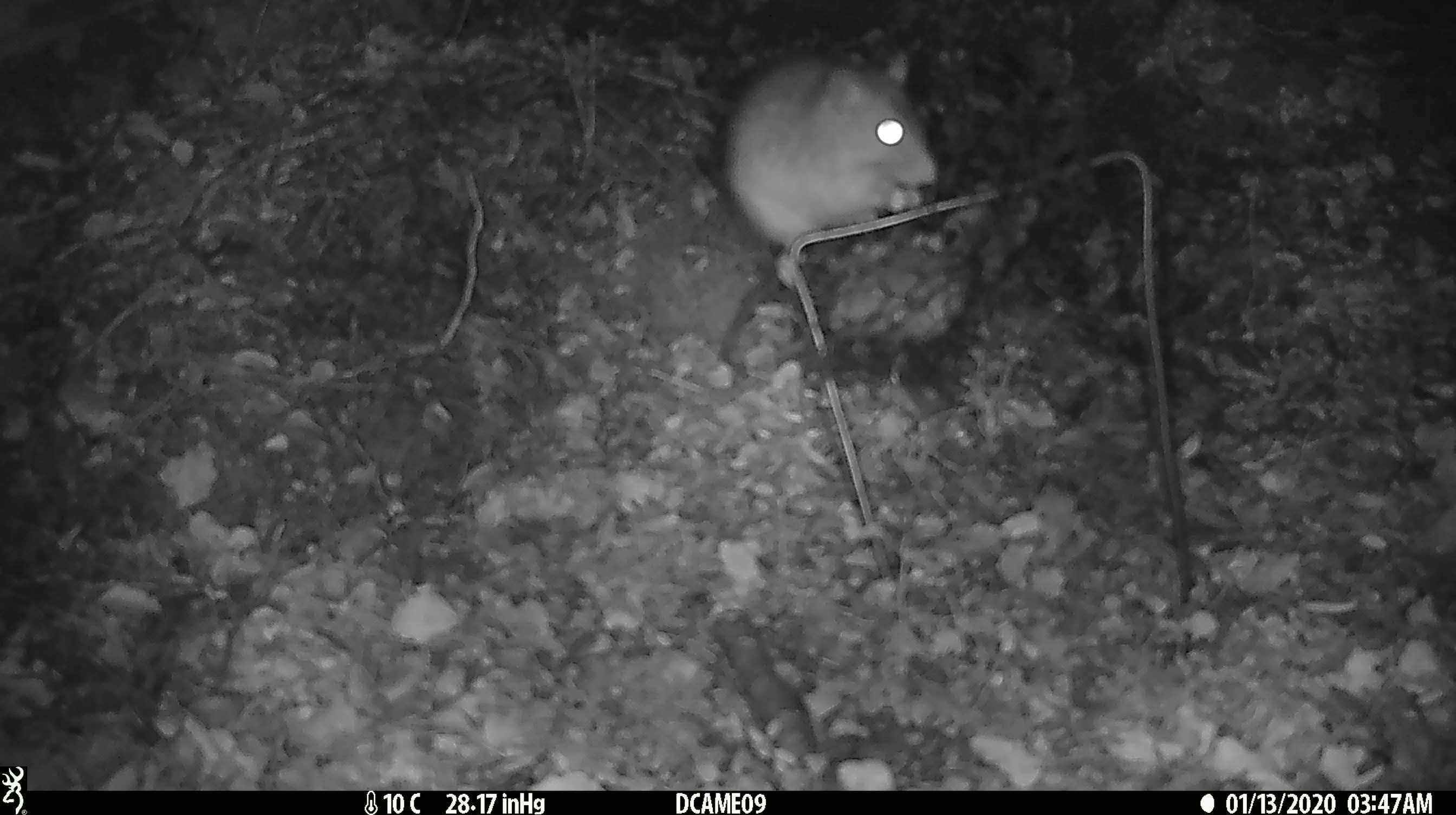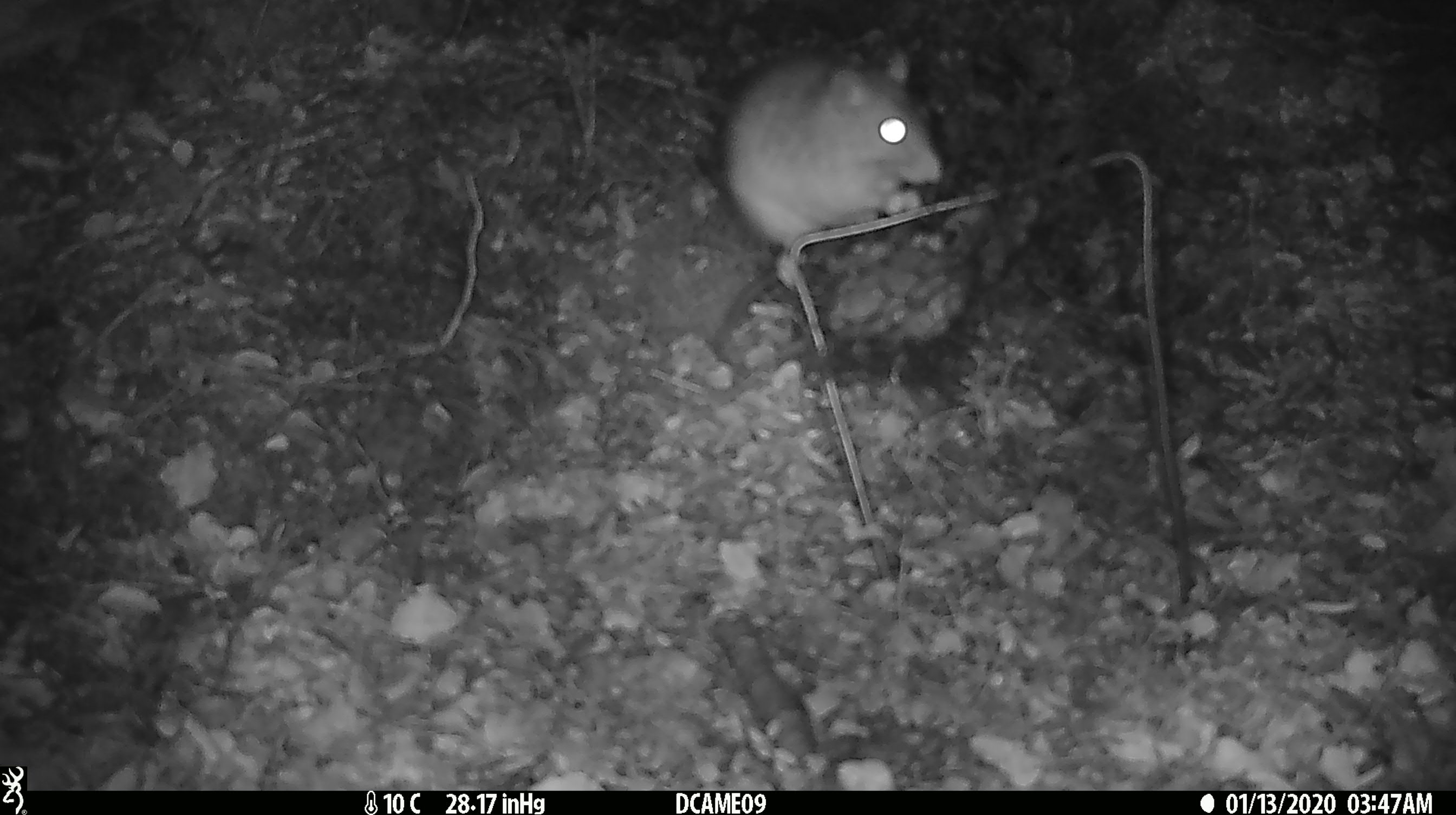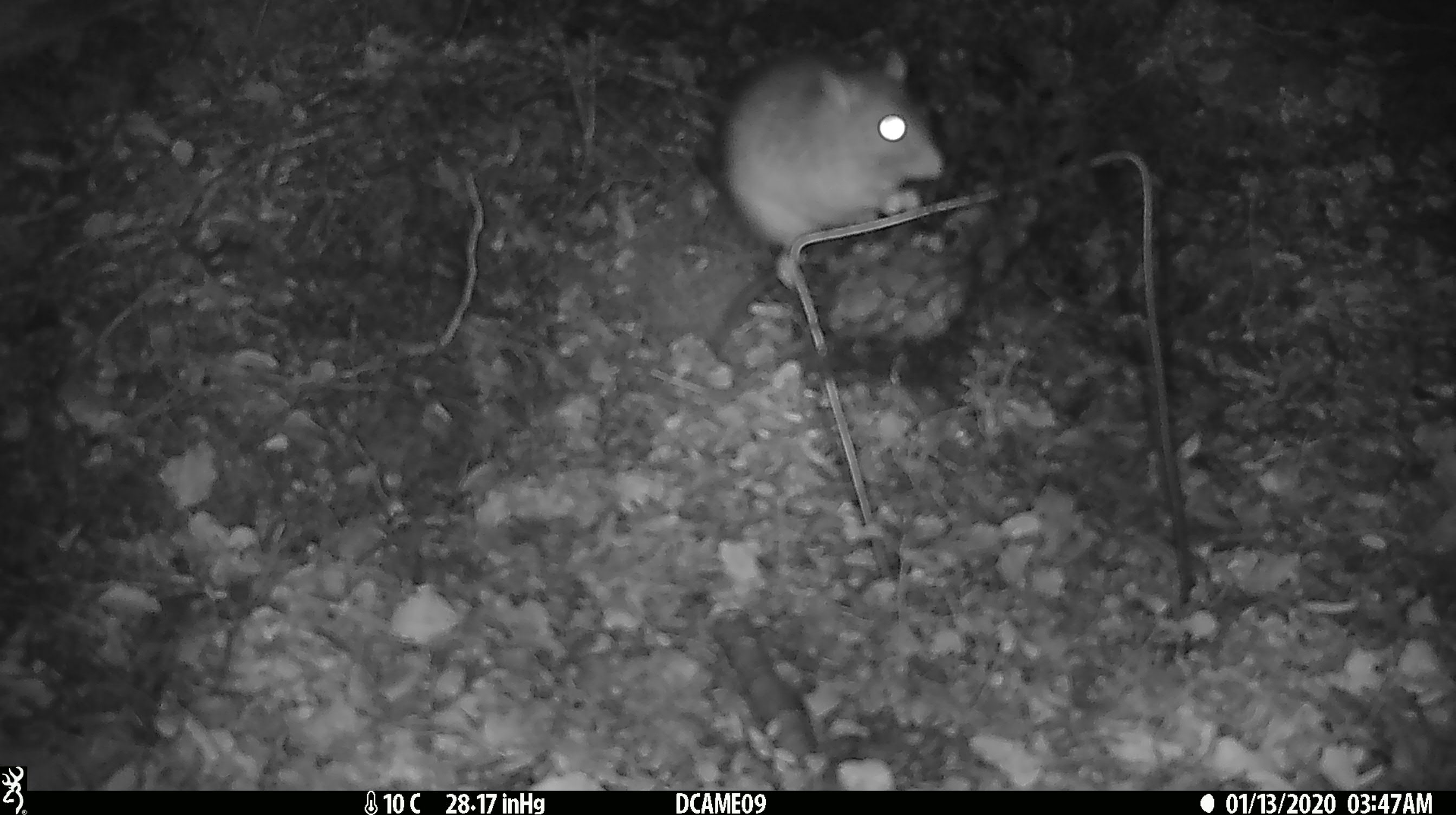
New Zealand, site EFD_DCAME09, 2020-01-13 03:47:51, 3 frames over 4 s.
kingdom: Animalia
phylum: Chordata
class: Mammalia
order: Rodentia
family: Muridae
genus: Rattus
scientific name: Rattus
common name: rat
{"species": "rat (Rattus)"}